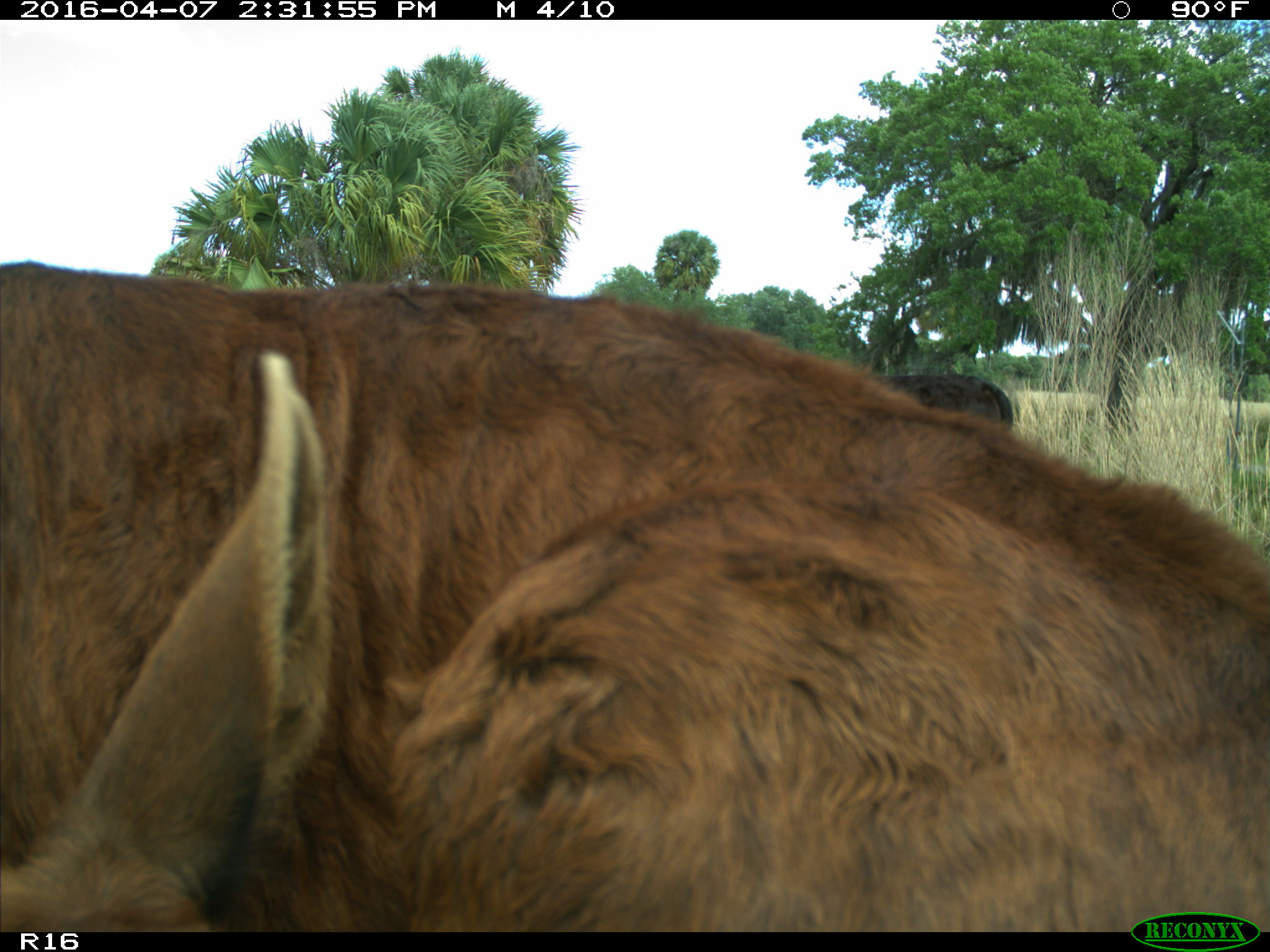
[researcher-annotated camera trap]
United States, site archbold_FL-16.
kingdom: Animalia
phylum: Chordata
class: Mammalia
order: Artiodactyla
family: Bovidae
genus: Bos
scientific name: Bos taurus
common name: domestic cow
Bos taurus (domestic cow).